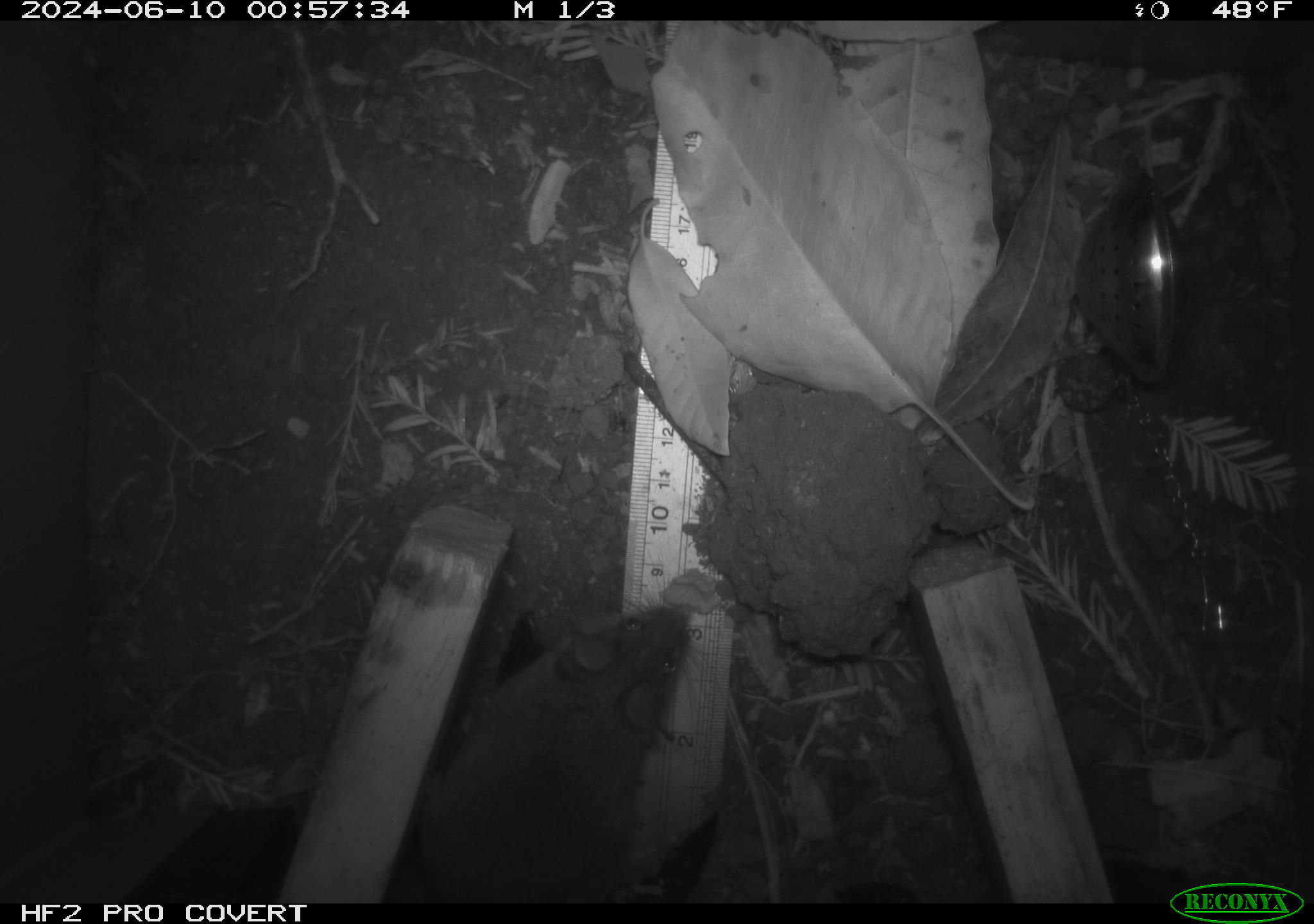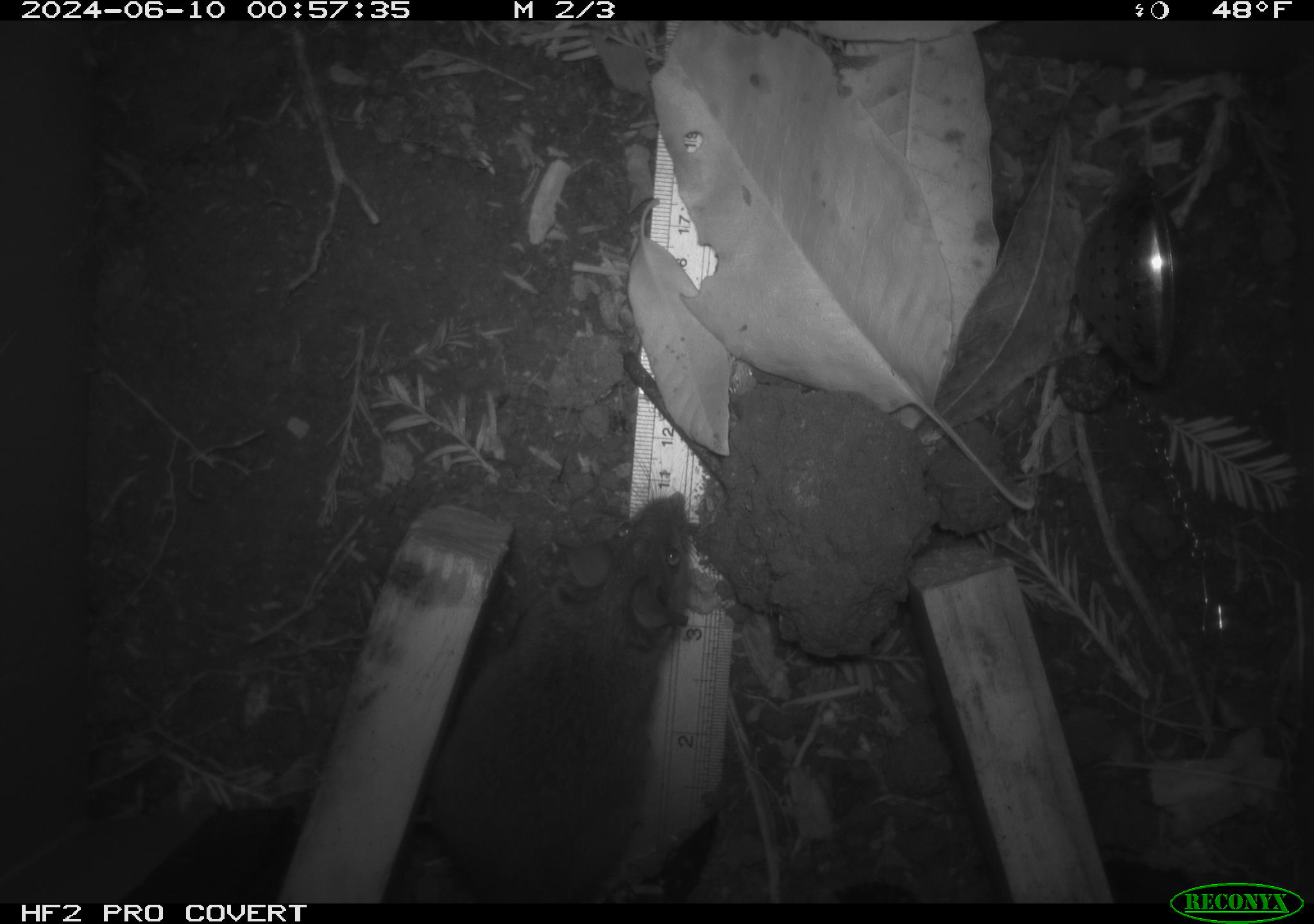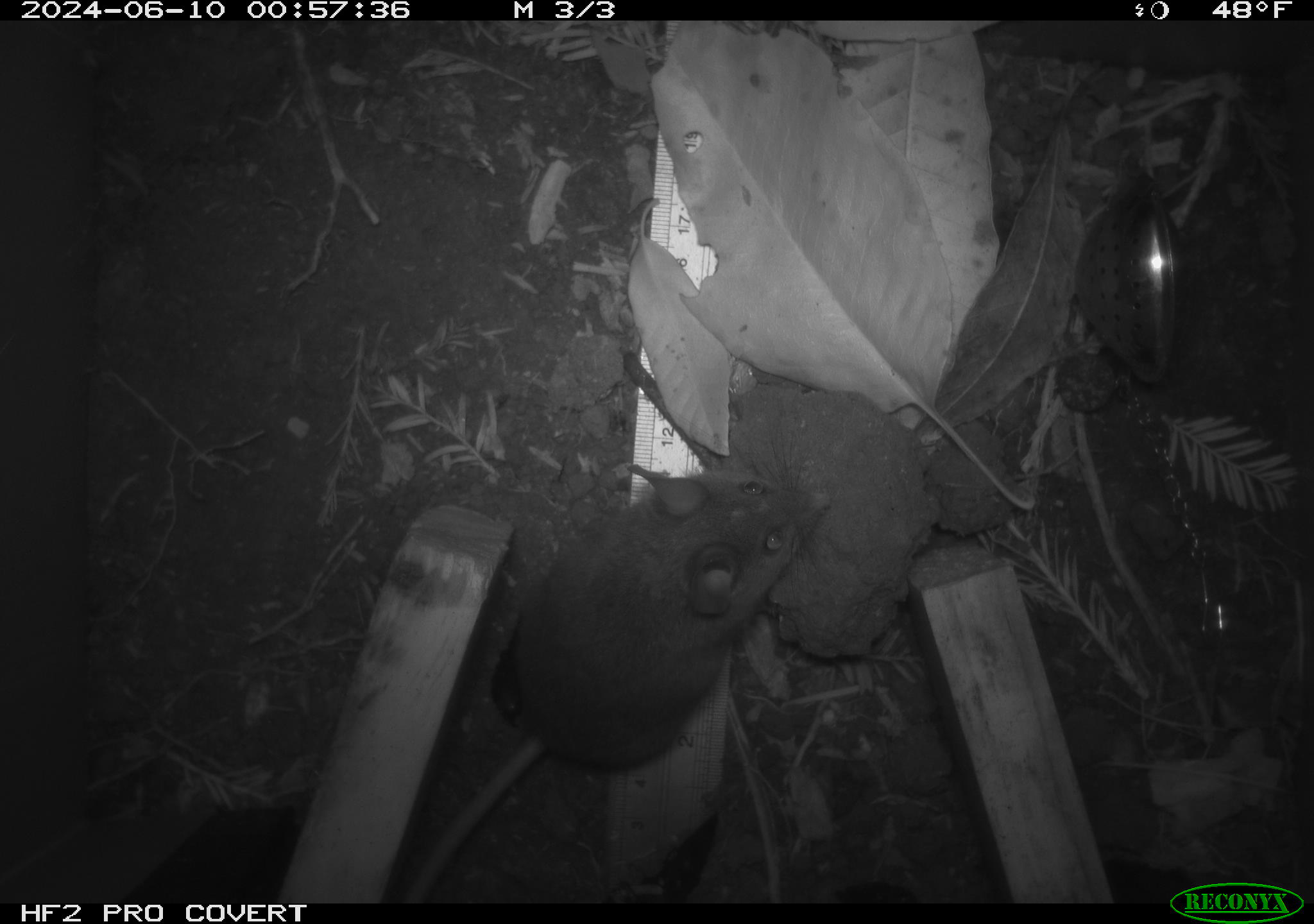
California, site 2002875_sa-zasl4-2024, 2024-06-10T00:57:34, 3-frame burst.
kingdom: Animalia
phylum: Chordata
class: Mammalia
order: Rodentia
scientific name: Rodentia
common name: rodent